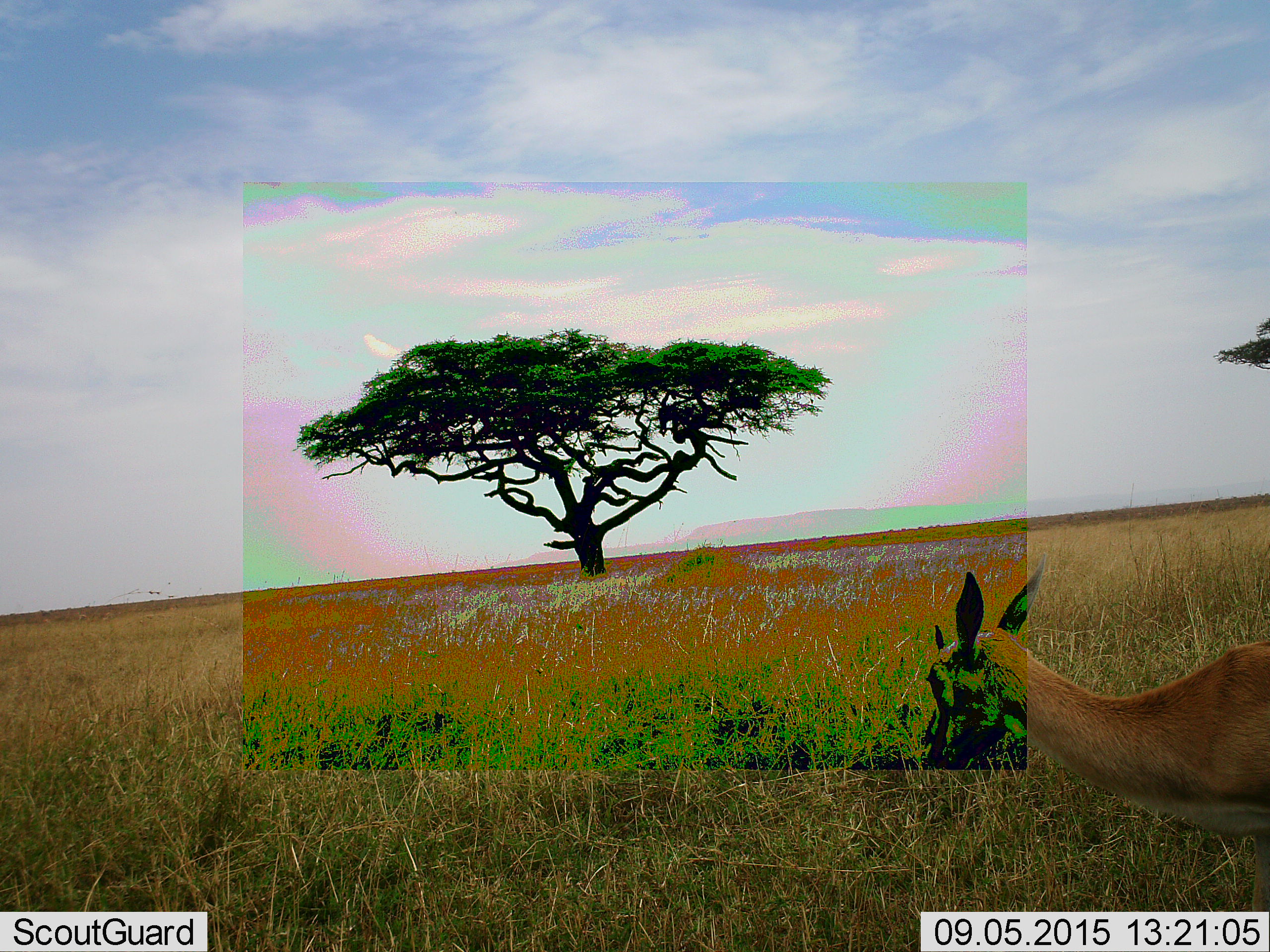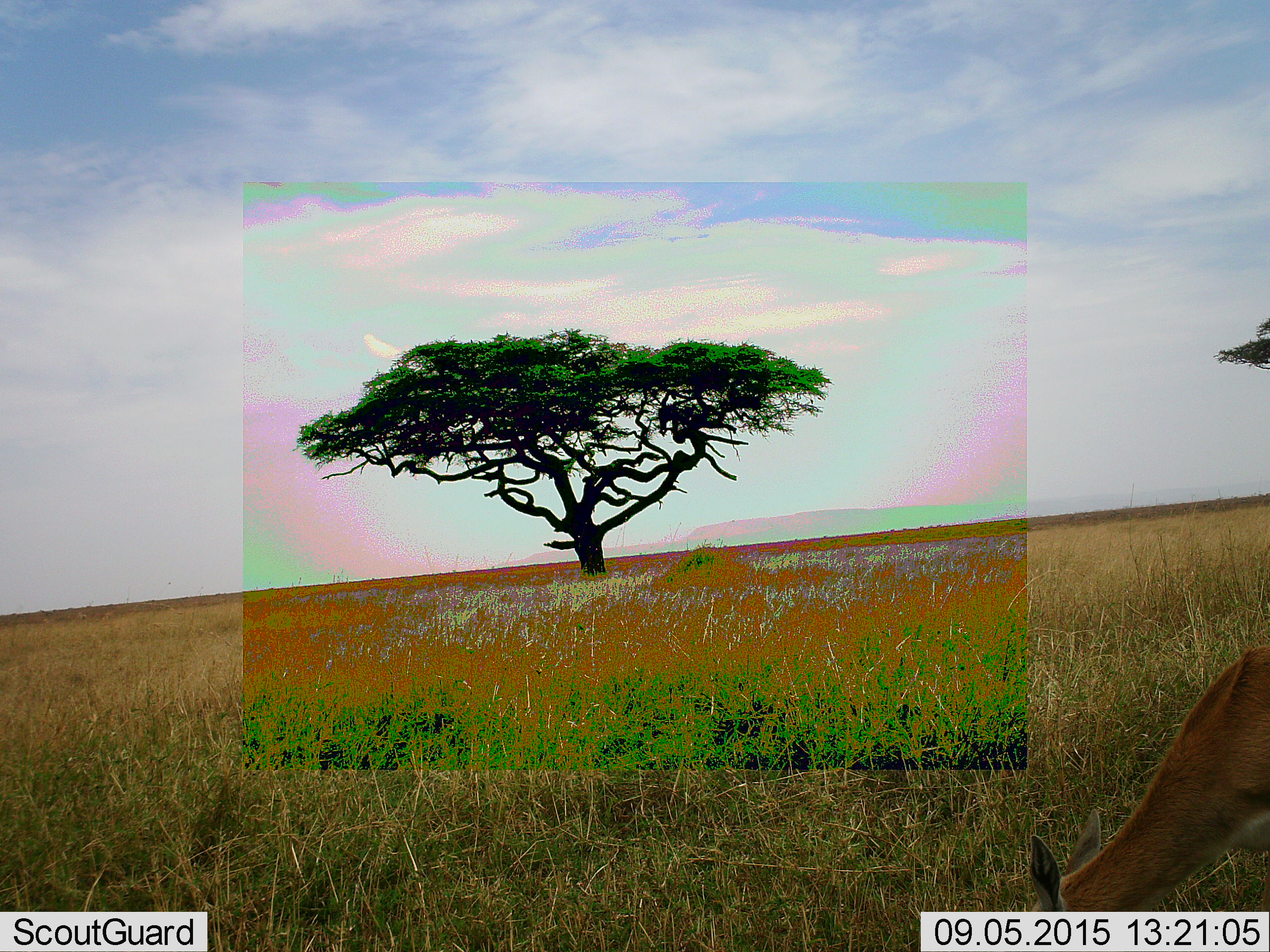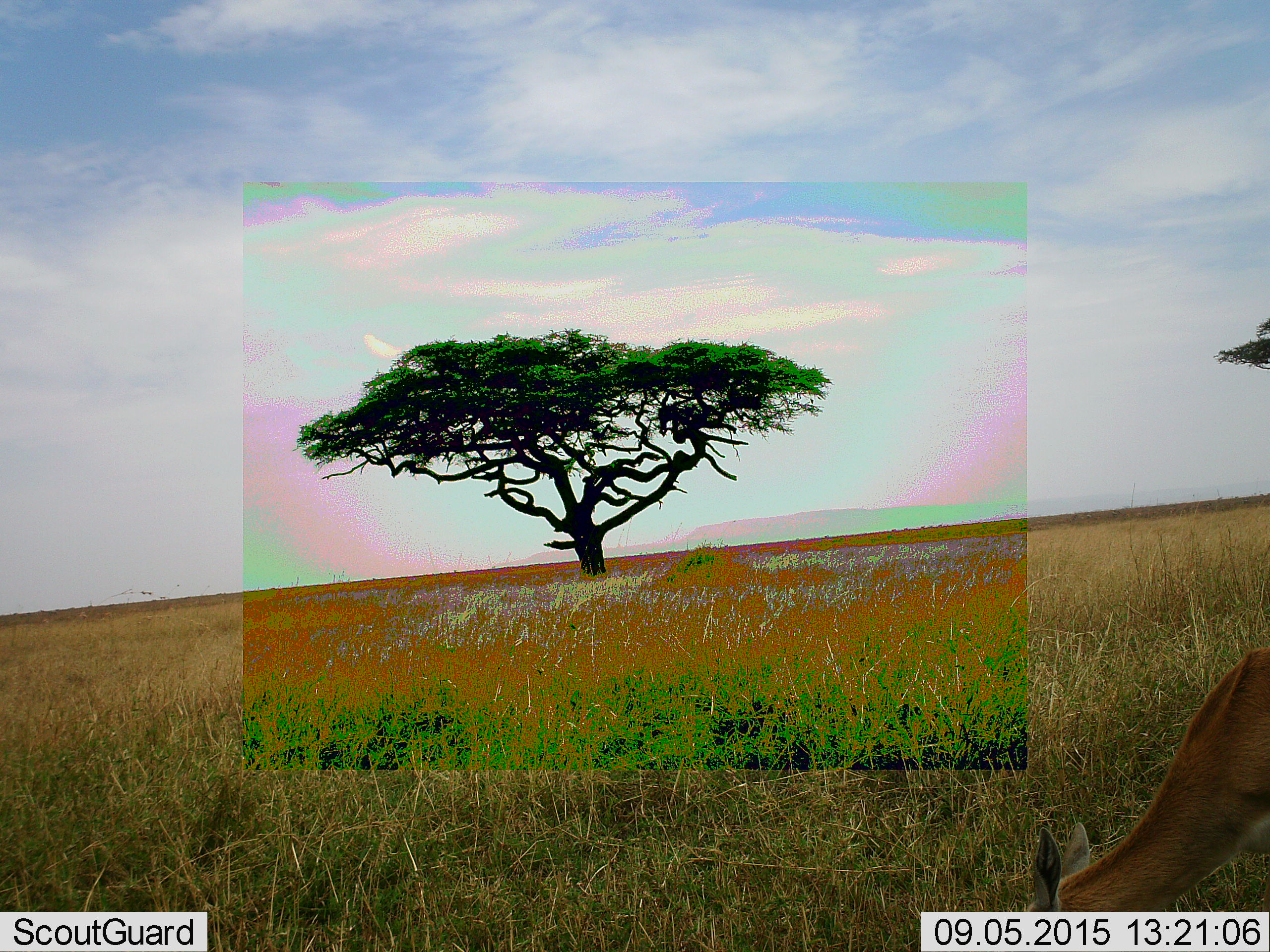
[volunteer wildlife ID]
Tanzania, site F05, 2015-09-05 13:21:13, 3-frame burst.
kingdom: Animalia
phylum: Chordata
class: Mammalia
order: Artiodactyla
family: Bovidae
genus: Eudorcas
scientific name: Eudorcas thomsonii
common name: thomson's gazelle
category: gazellethomsons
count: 1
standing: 50%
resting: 0%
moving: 20%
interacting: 0%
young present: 0%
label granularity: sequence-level